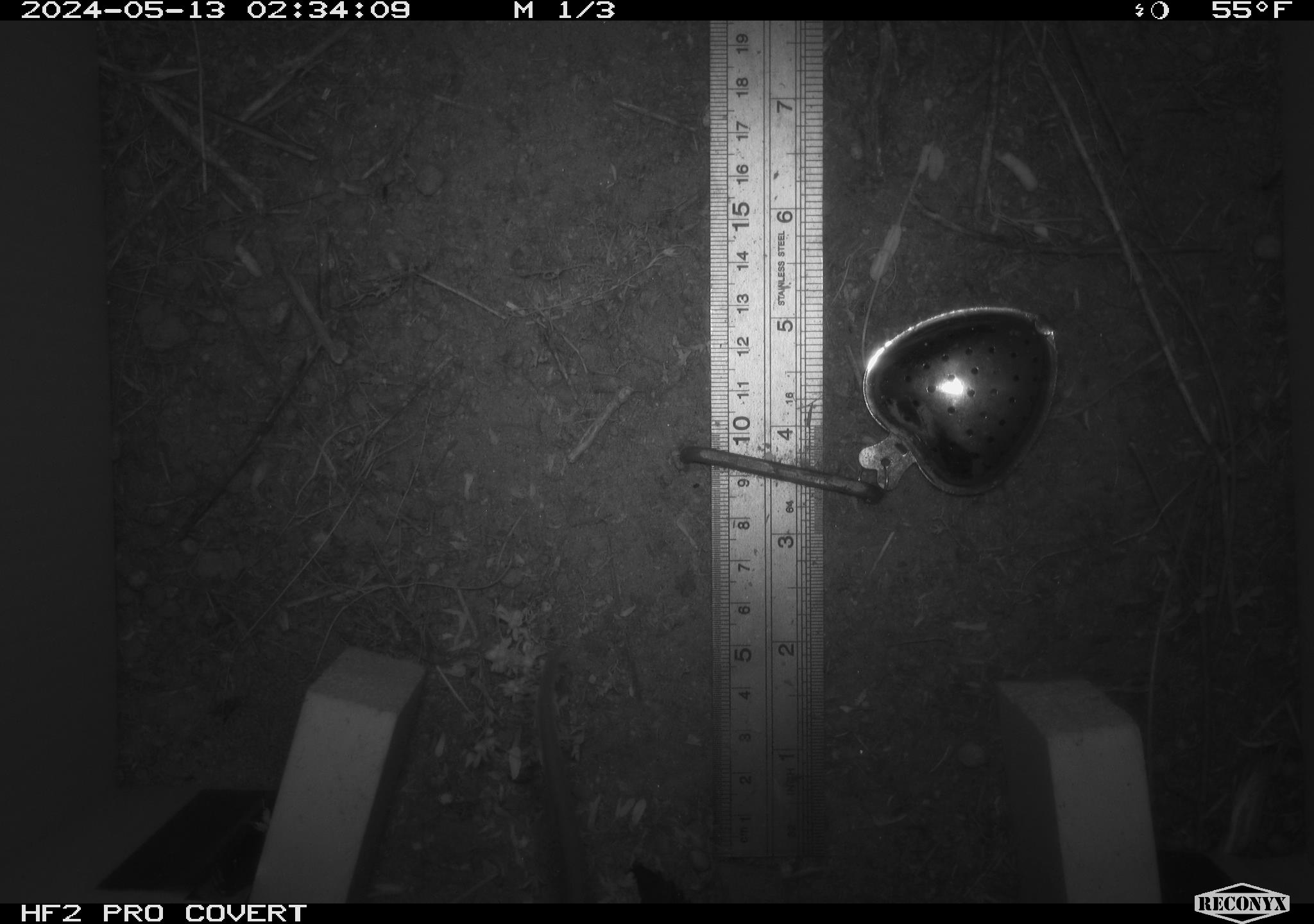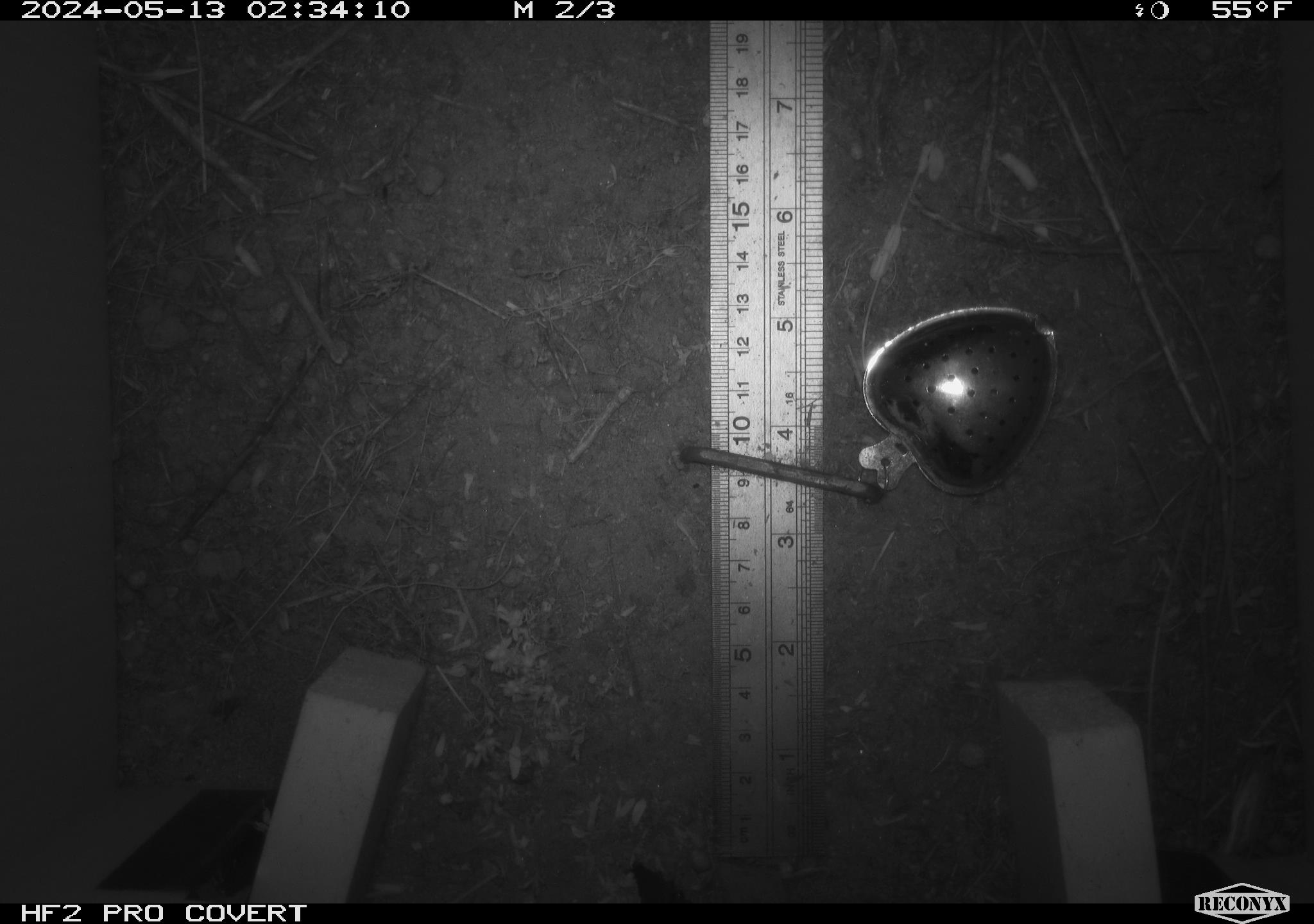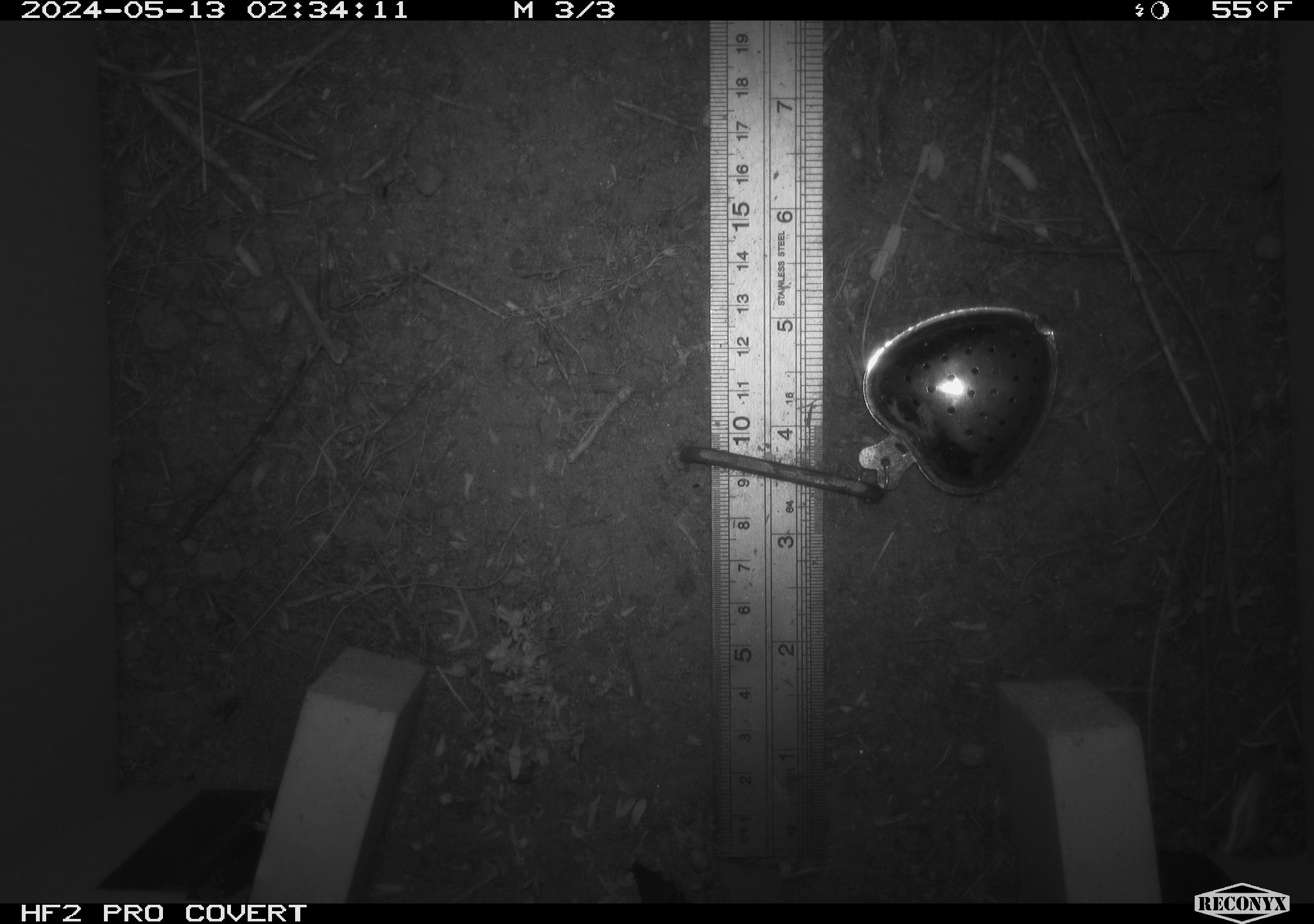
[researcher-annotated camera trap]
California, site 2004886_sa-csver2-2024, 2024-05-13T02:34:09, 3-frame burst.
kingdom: Animalia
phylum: Chordata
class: Mammalia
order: Rodentia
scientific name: Rodentia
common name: rodent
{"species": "rodent (Rodentia)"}